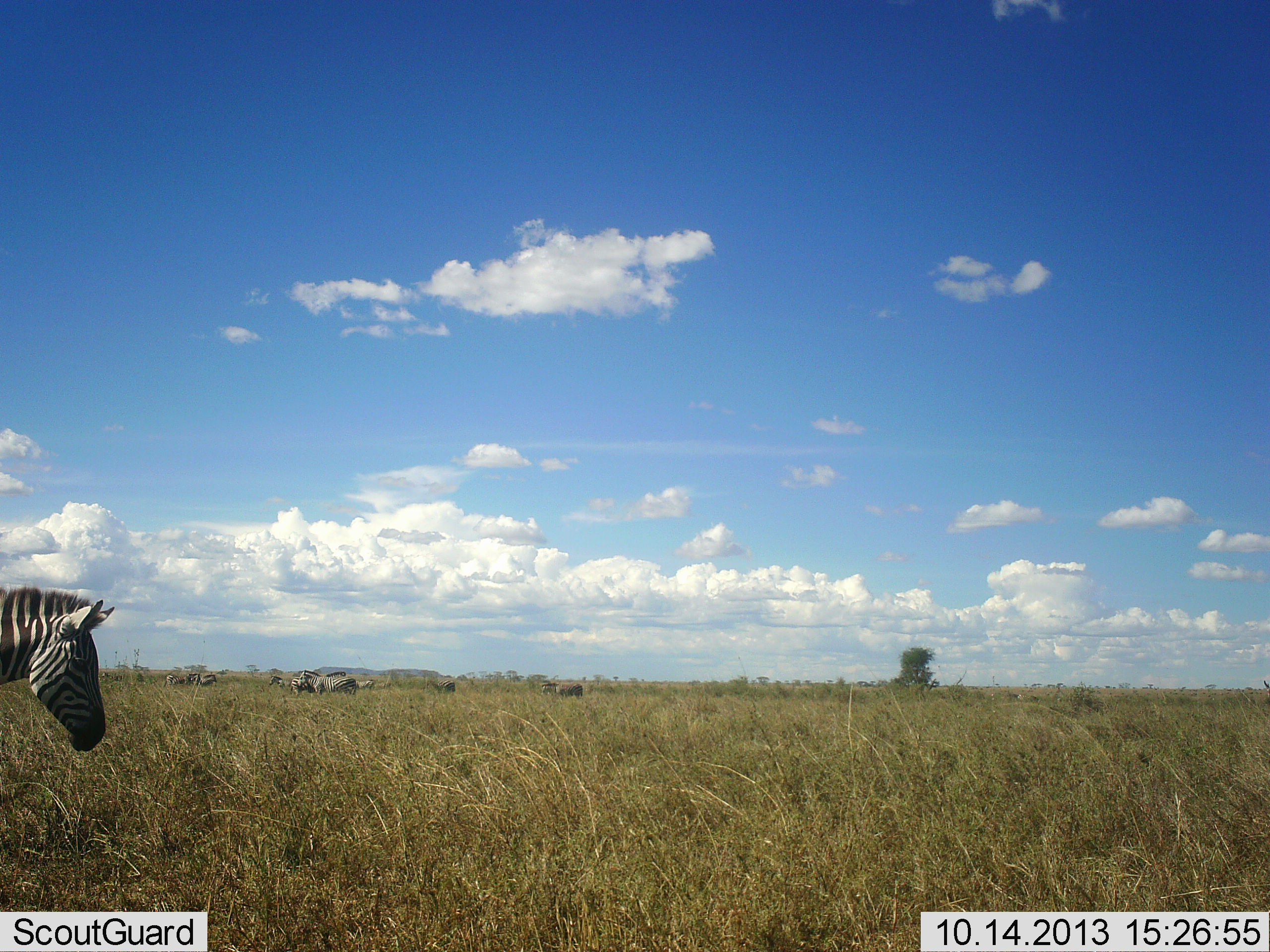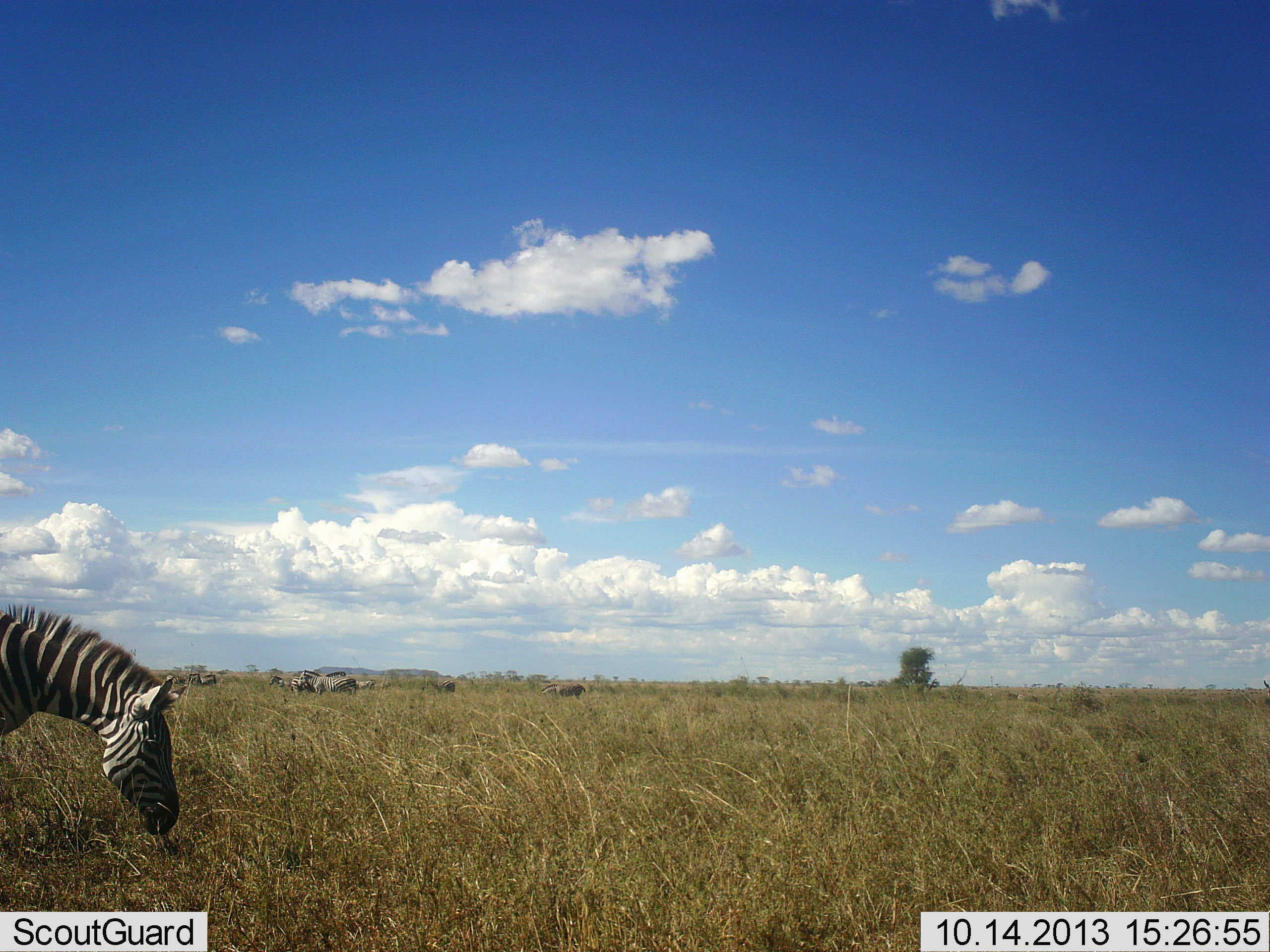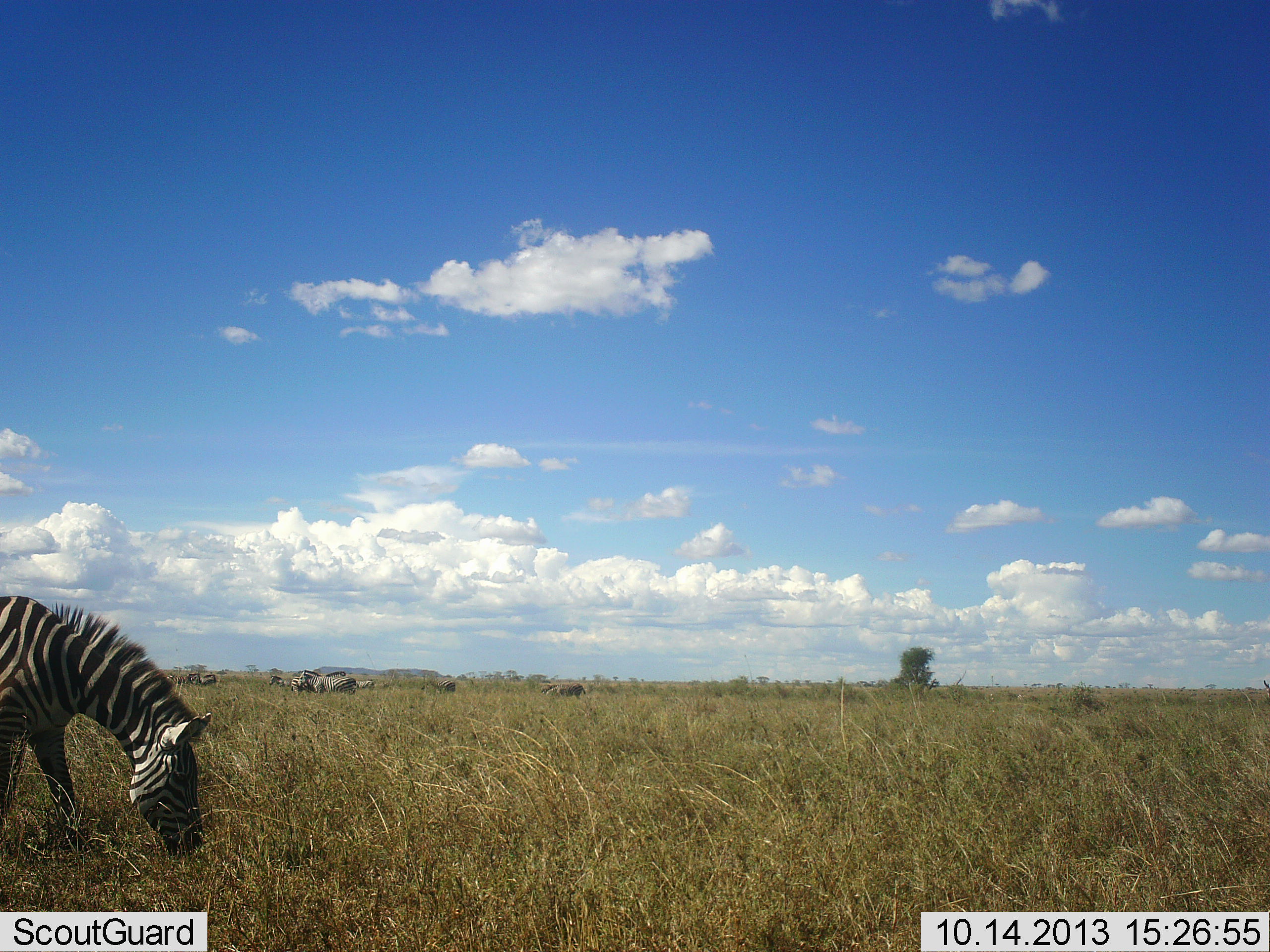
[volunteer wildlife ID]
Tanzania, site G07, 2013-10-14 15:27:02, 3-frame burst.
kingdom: Animalia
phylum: Chordata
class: Mammalia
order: Perissodactyla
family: Equidae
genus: Equus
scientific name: Equus quagga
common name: plains zebra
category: zebra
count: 1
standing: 41%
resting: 0%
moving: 29%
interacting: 0%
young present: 0%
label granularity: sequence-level